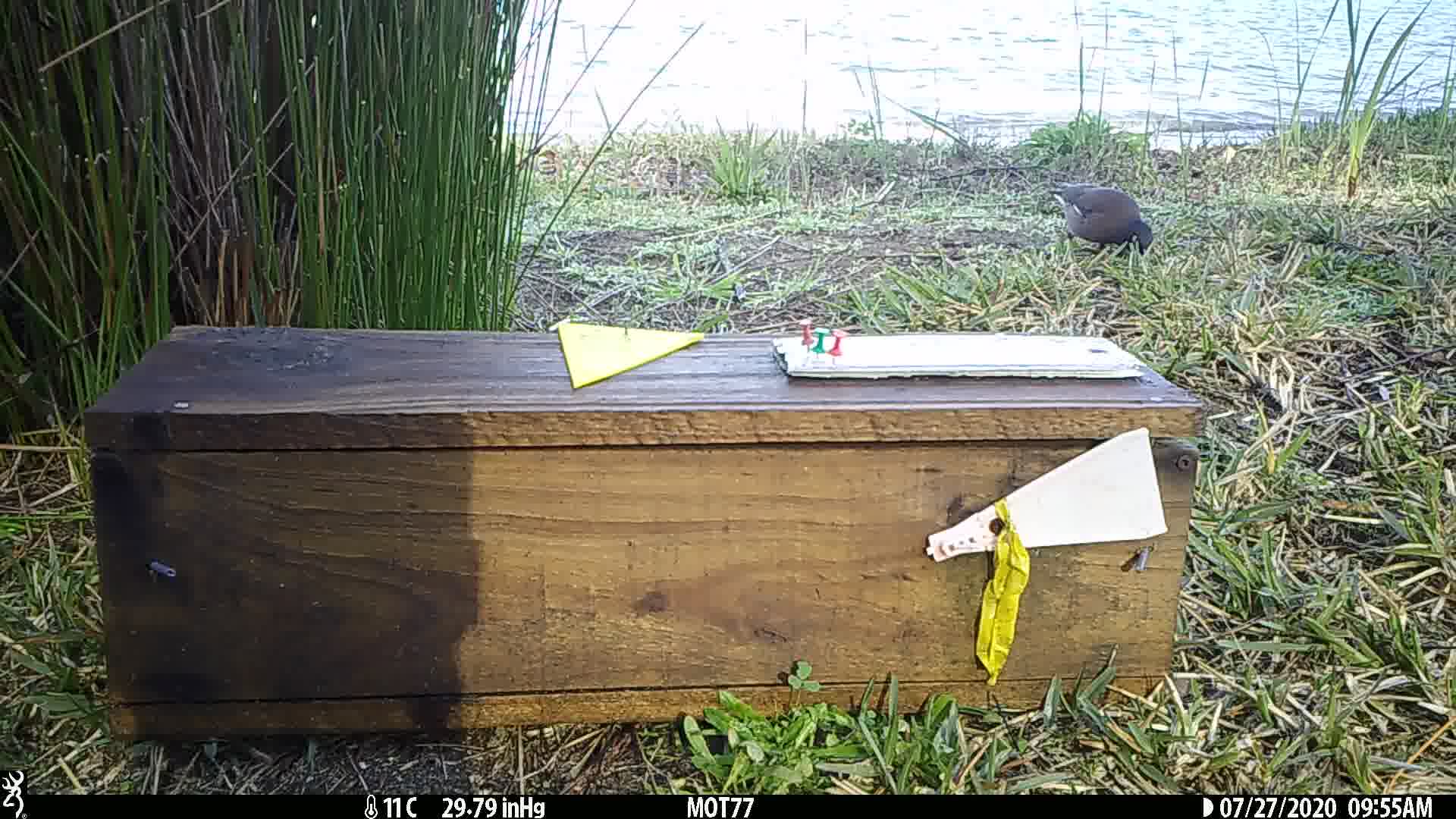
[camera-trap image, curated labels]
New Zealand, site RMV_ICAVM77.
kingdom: Animalia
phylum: Chordata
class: Aves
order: Passeriformes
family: Sturnidae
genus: Acridotheres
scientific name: Acridotheres tristis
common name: common myna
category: myna